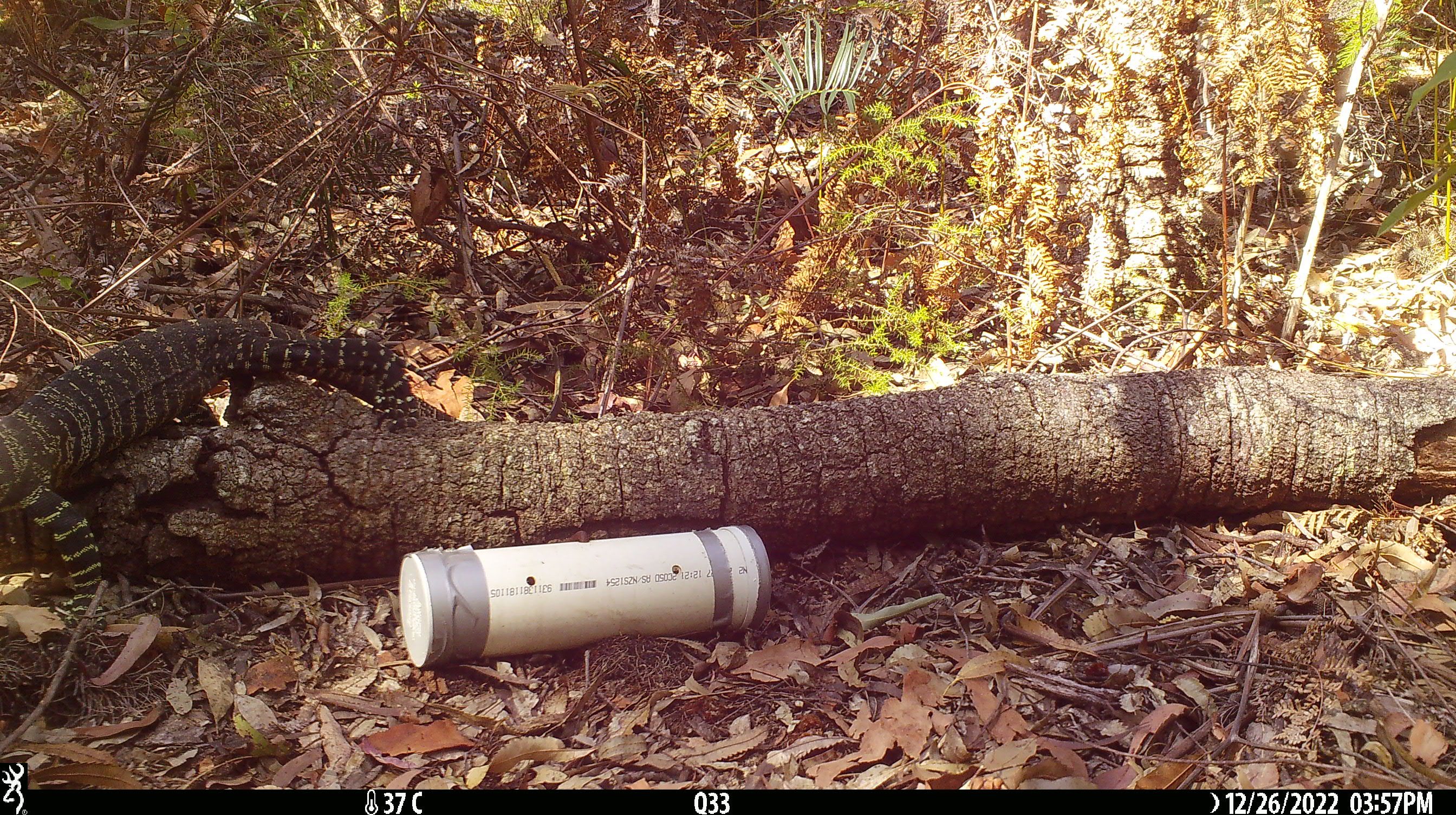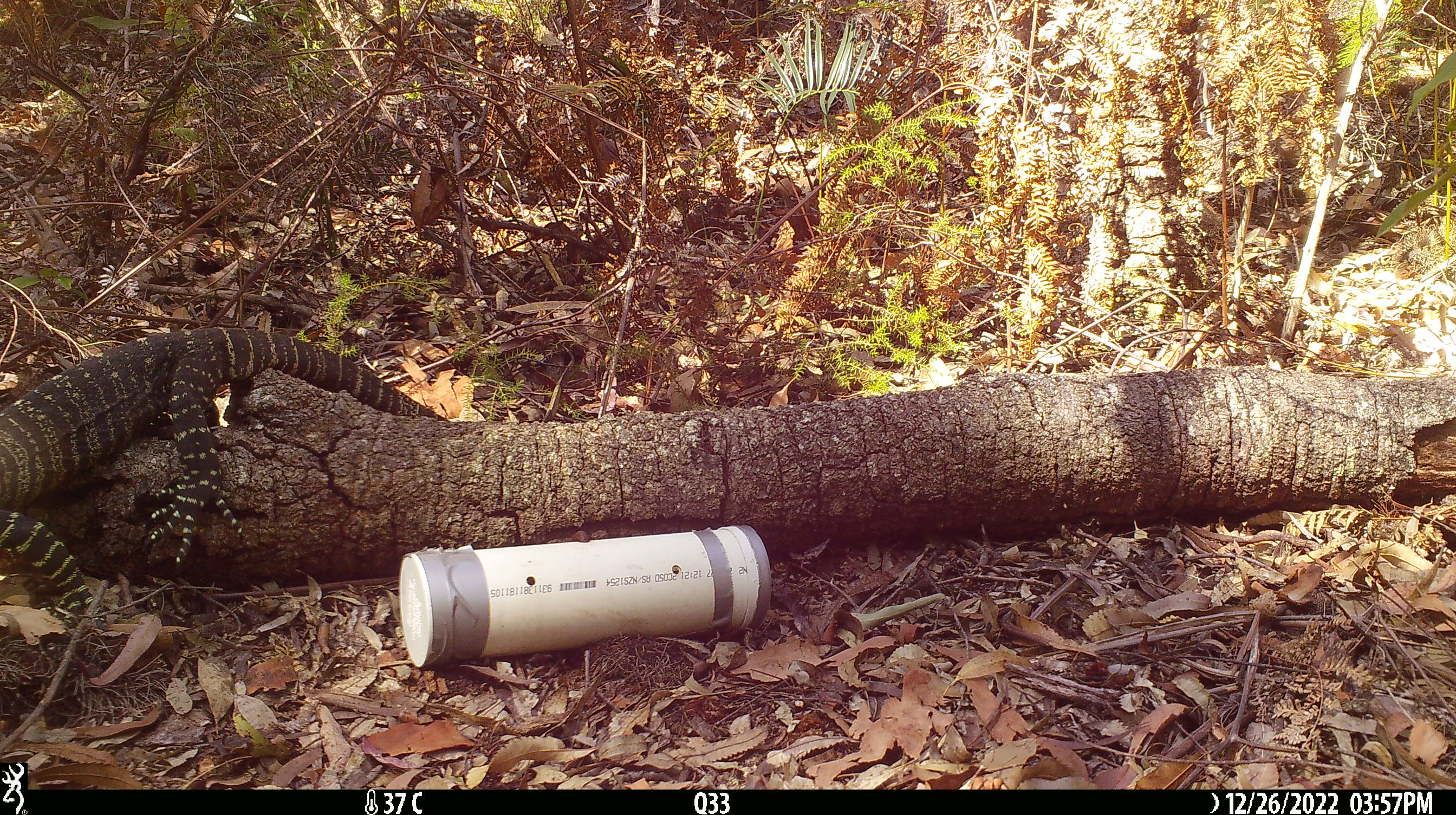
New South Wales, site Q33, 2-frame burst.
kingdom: Animalia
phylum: Chordata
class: Reptilia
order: Squamata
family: Varanidae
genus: Varanus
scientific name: Varanus varius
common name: lace monitor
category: goanna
Goanna (lace monitor) (Varanus varius).